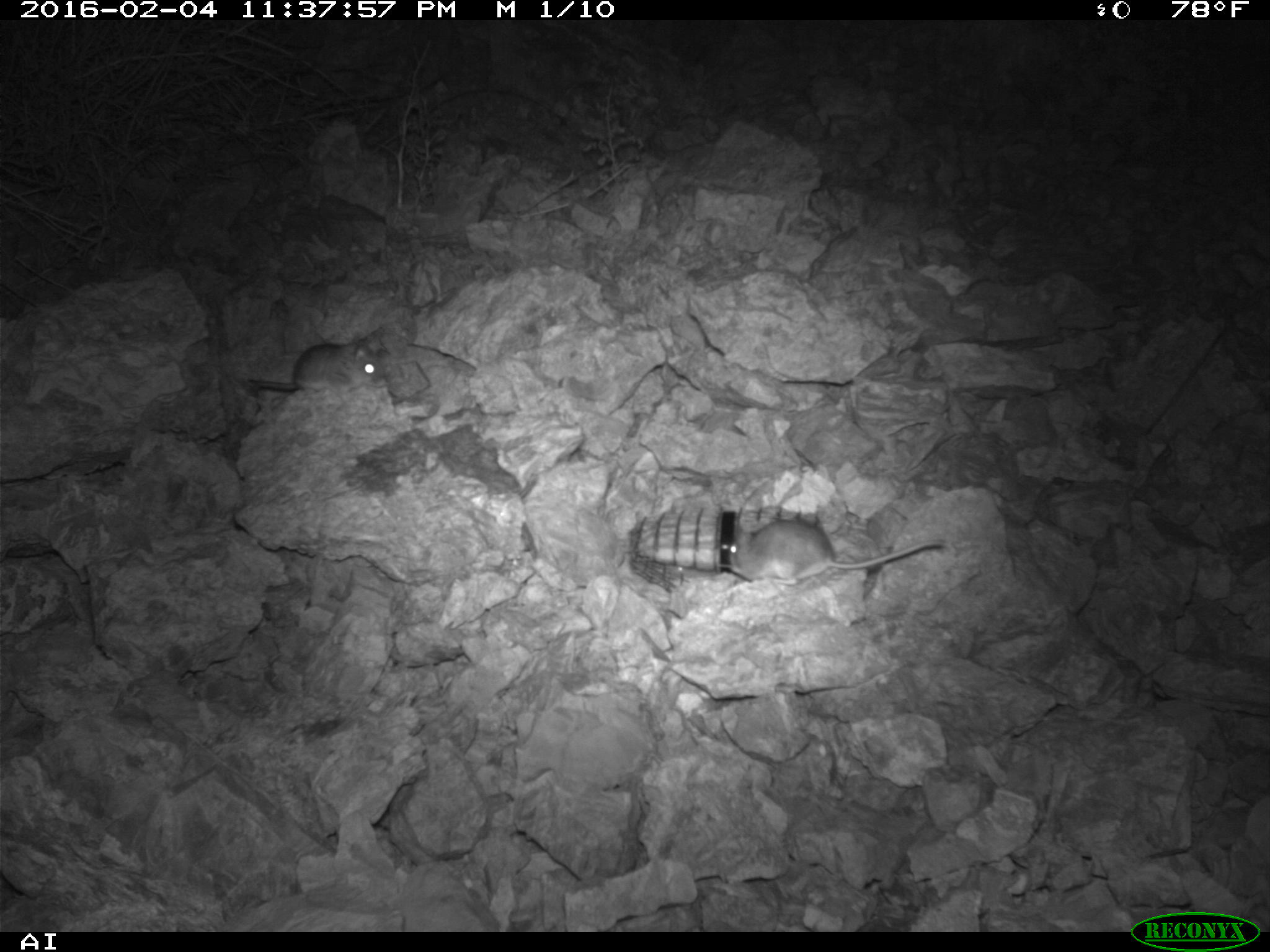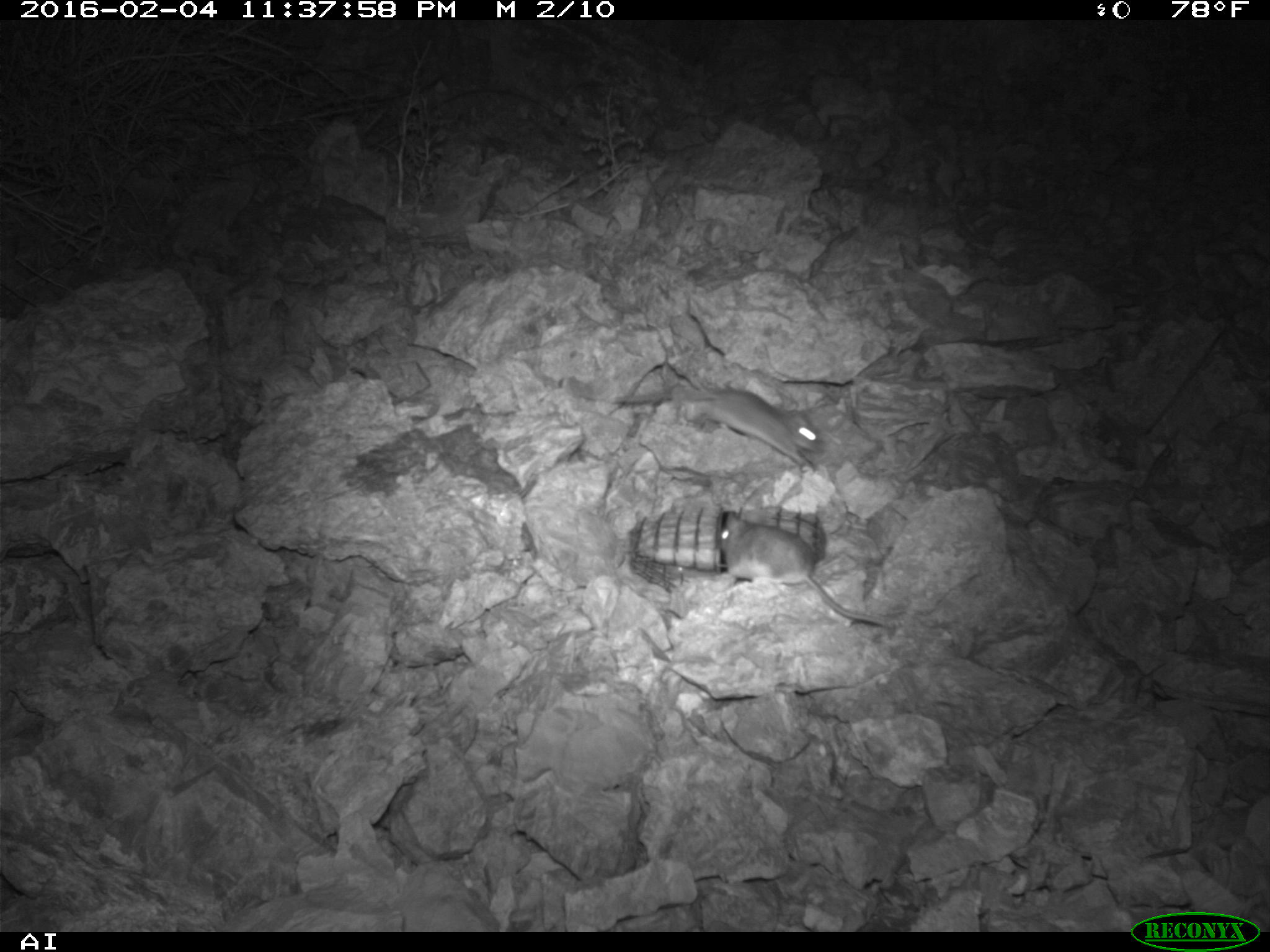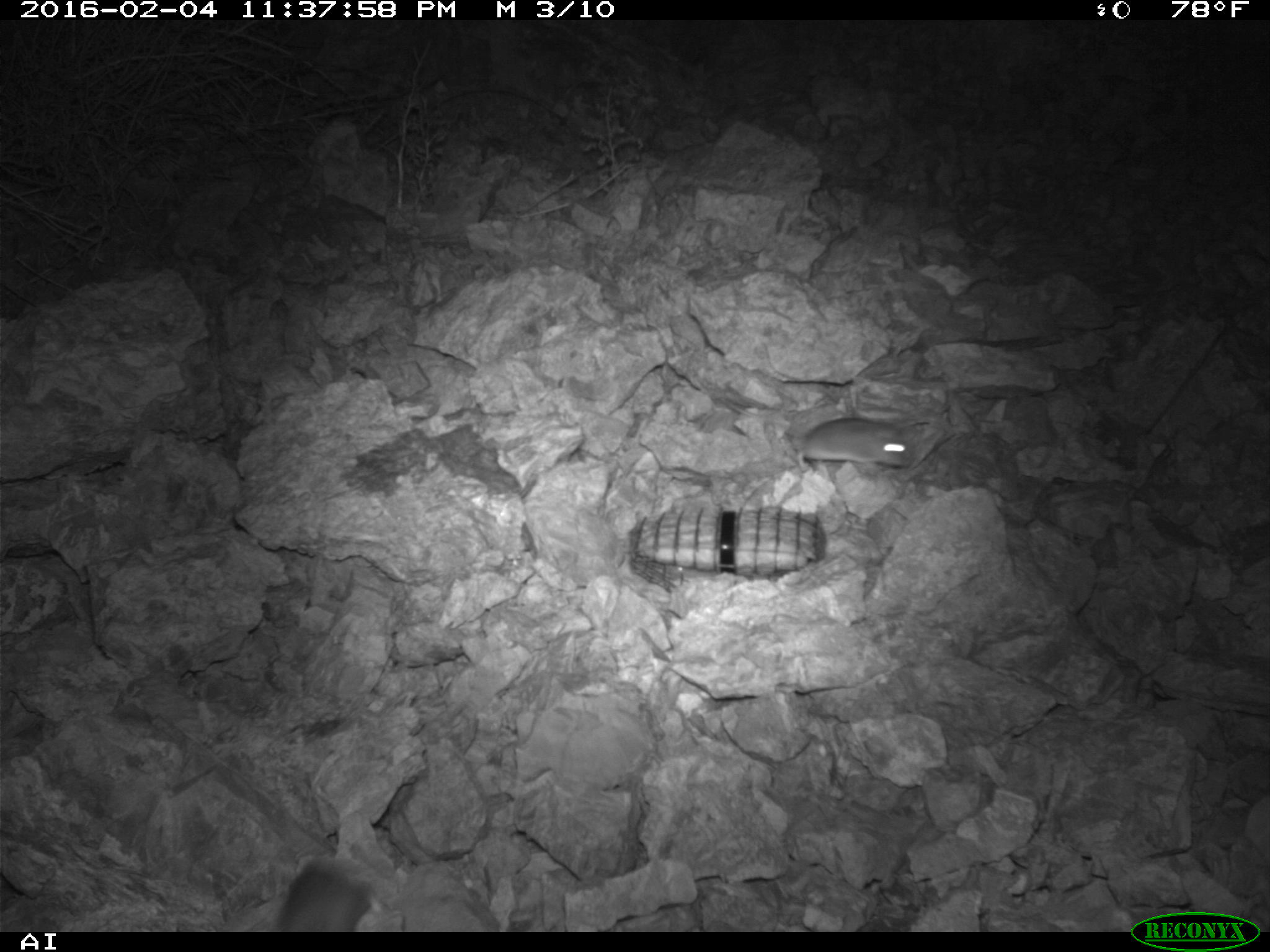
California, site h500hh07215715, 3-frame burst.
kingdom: Animalia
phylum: Chordata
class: Mammalia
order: Rodentia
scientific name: Rodentia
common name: rodent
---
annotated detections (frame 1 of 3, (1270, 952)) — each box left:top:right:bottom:
rodent: 729:520:944:586; 248:343:386:390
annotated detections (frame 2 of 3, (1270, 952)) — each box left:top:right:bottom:
rodent: 716:511:887:626; 611:389:820:471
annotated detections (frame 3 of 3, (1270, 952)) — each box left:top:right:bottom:
rodent: 703:387:913:483; 279:831:376:931